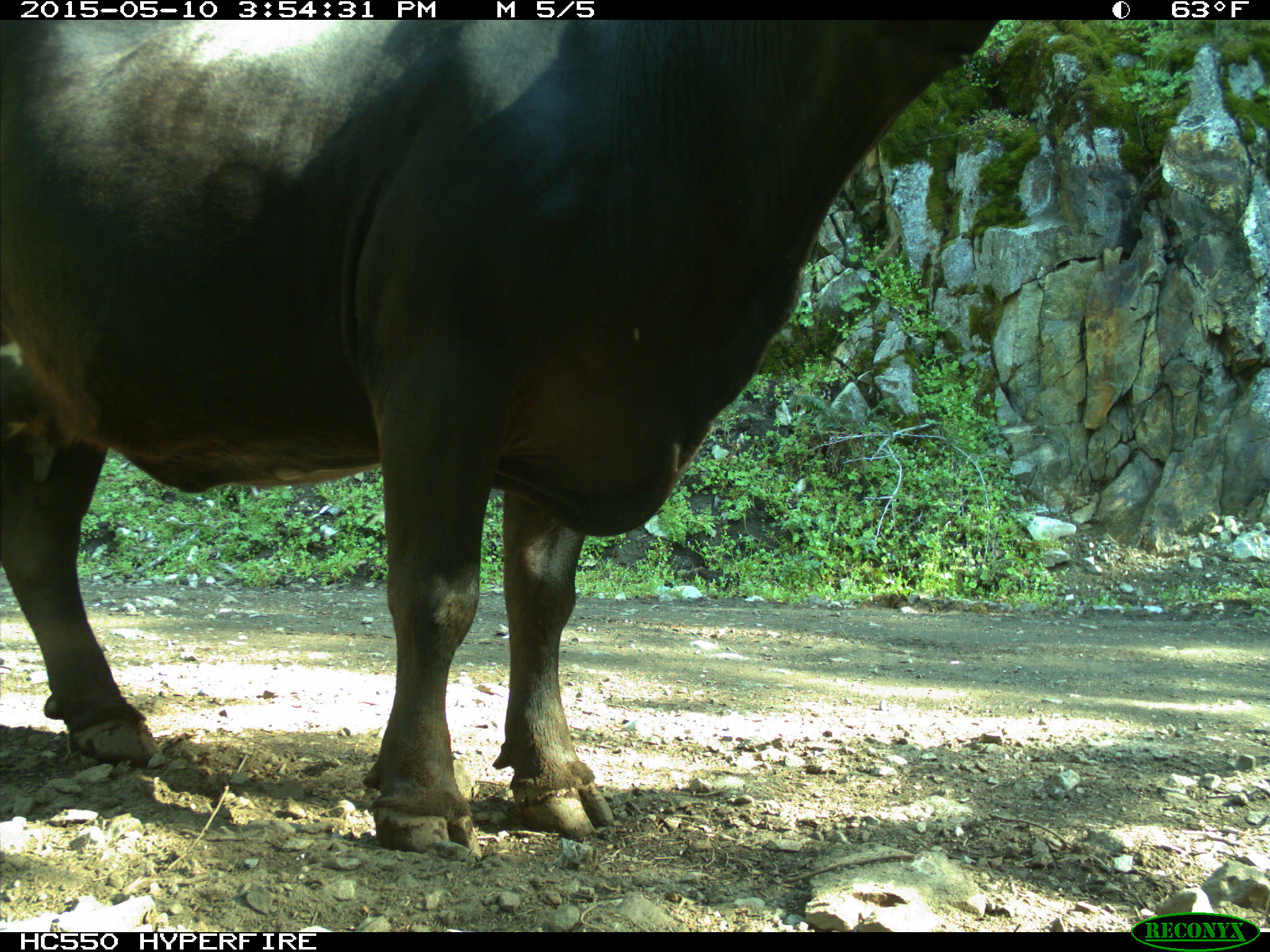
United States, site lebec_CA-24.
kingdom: Animalia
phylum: Chordata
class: Mammalia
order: Artiodactyla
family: Bovidae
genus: Bos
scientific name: Bos taurus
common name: domestic cow